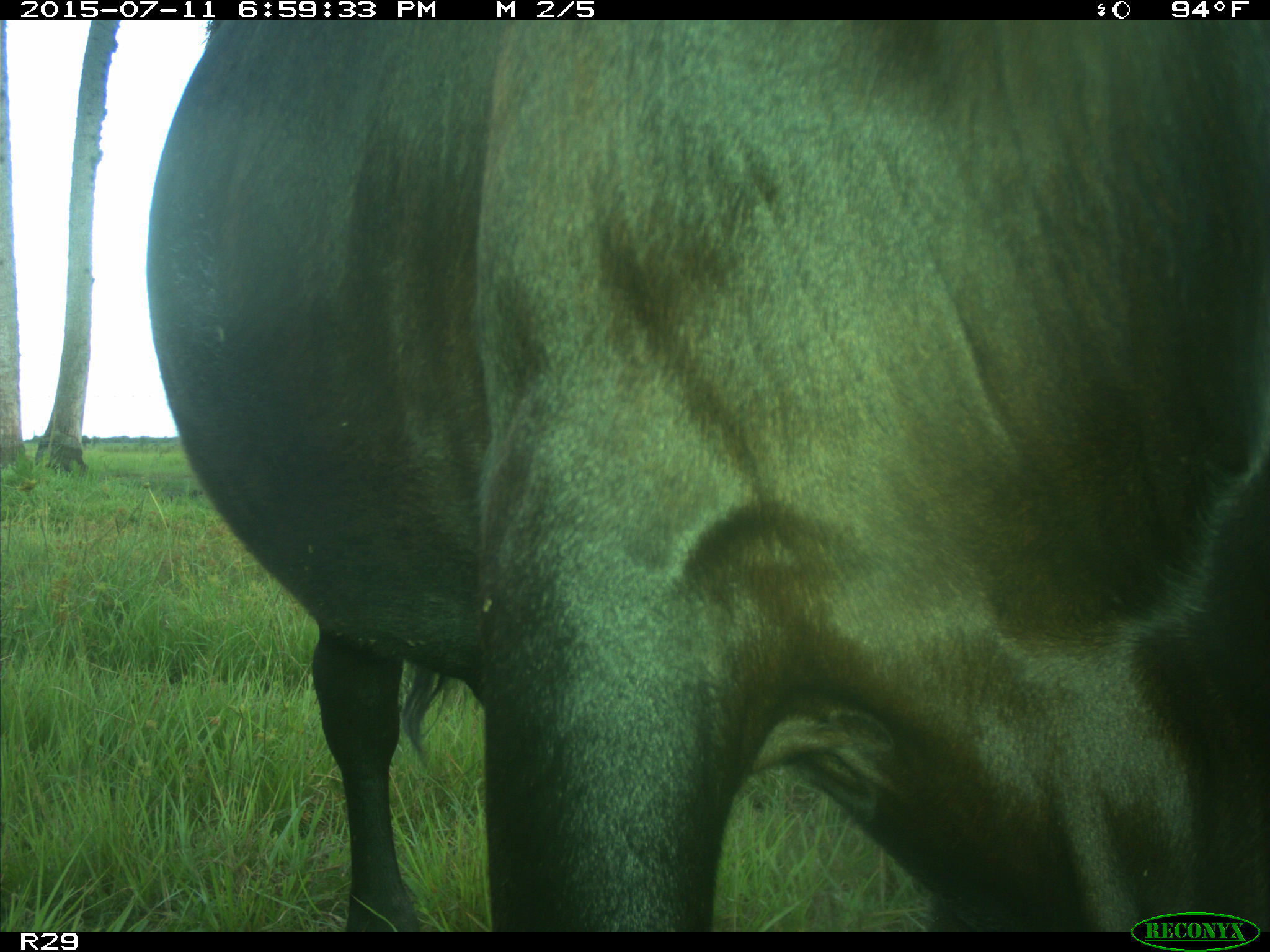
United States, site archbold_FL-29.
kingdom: Animalia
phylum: Chordata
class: Mammalia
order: Artiodactyla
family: Bovidae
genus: Bos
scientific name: Bos taurus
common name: domestic cow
Bos taurus (domestic cow).